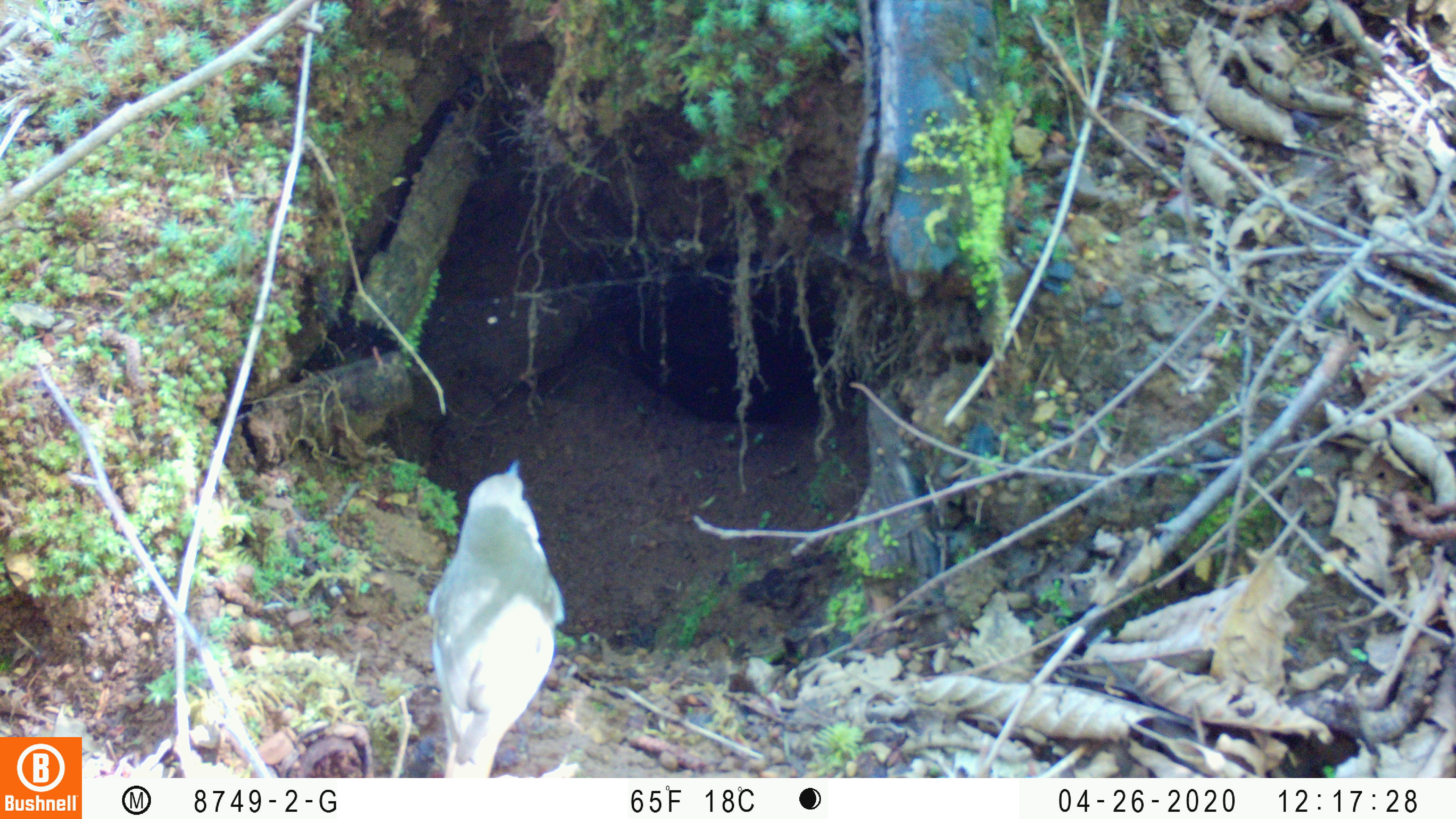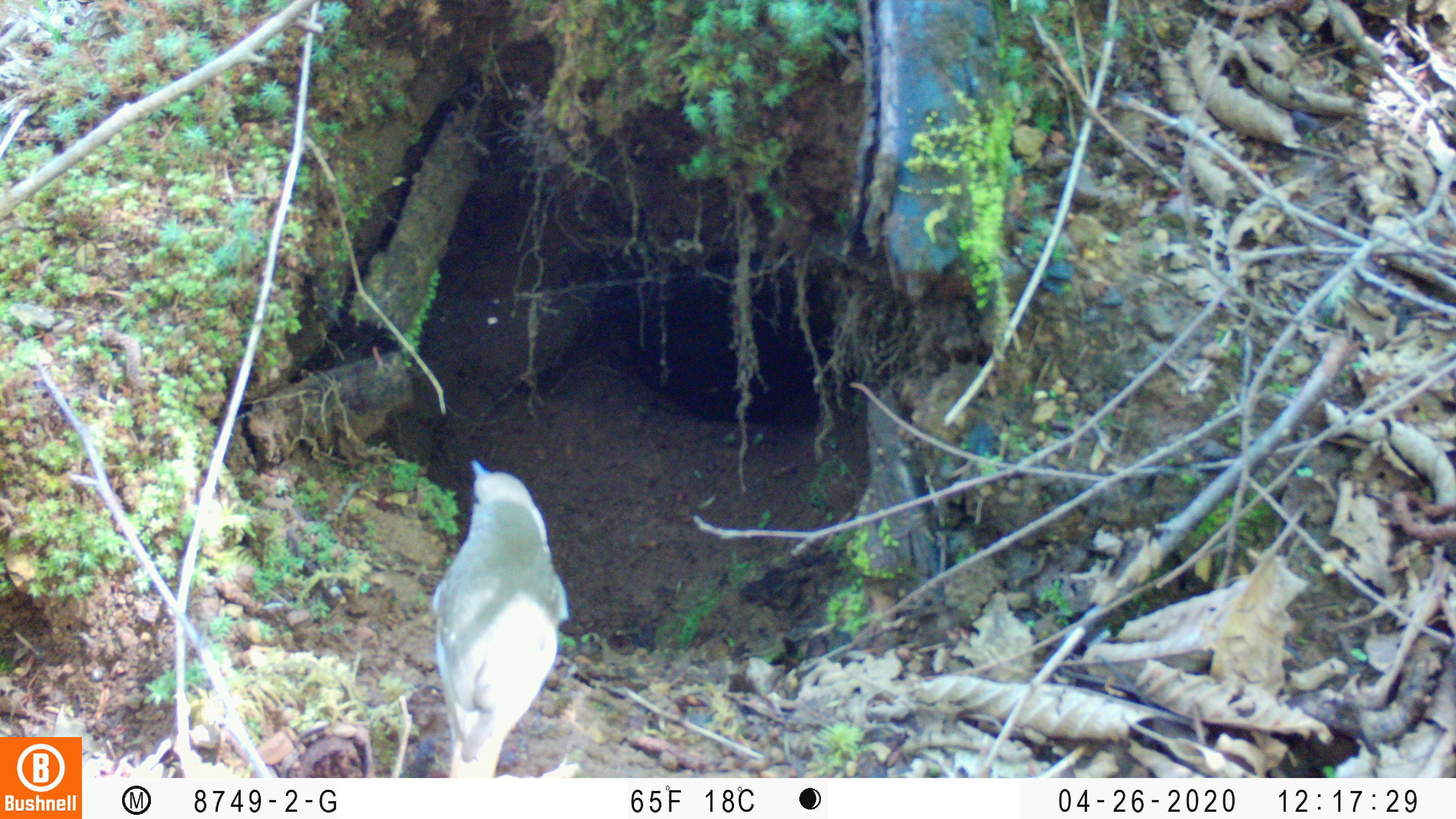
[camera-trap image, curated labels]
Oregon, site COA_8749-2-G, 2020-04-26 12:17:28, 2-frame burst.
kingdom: Animalia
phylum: Chordata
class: Aves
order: Passeriformes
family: Turdidae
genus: Catharus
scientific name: Catharus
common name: brown thrushes and nightingale-thrushes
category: catharus species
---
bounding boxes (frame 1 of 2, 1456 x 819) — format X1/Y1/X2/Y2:
catharus species: 418/456/569/771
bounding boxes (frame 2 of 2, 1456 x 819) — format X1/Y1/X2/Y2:
catharus species: 419/459/574/775